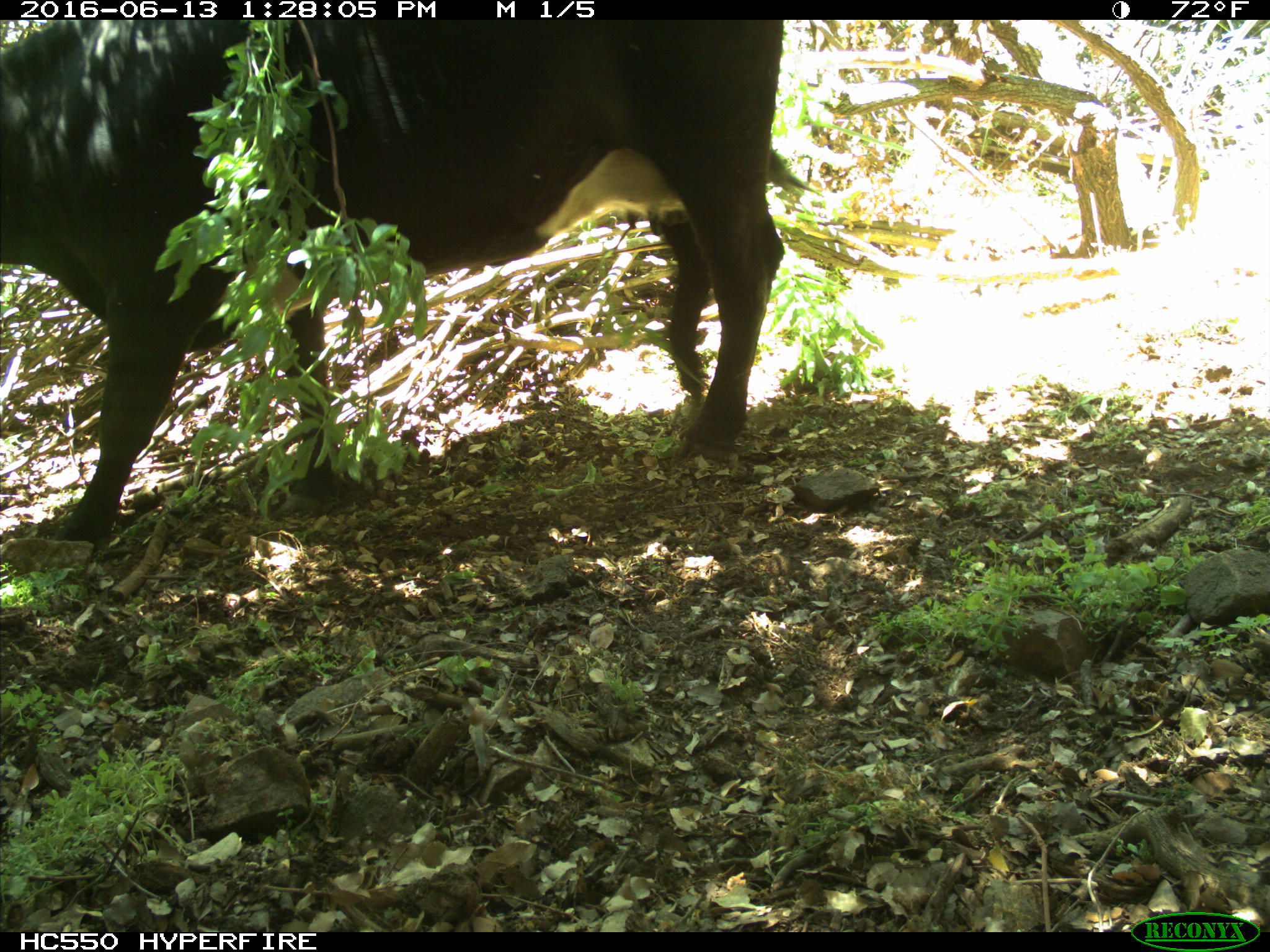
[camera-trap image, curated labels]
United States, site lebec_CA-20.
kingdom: Animalia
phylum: Chordata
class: Mammalia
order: Artiodactyla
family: Bovidae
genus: Bos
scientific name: Bos taurus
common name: domestic cow